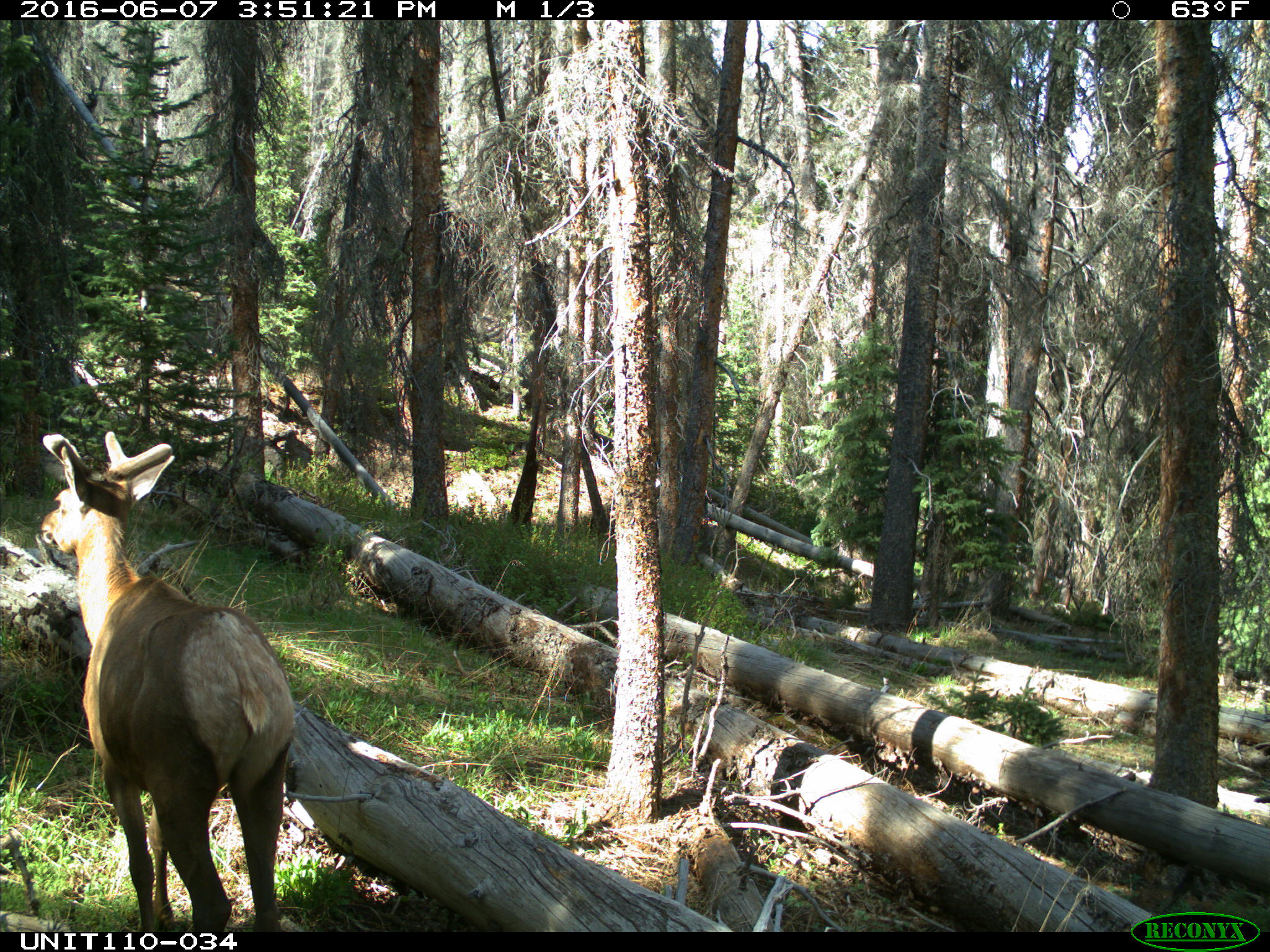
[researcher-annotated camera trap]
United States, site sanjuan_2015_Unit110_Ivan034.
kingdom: Animalia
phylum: Chordata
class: Mammalia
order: Artiodactyla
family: Cervidae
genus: Cervus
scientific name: Cervus elaphus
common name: red deer